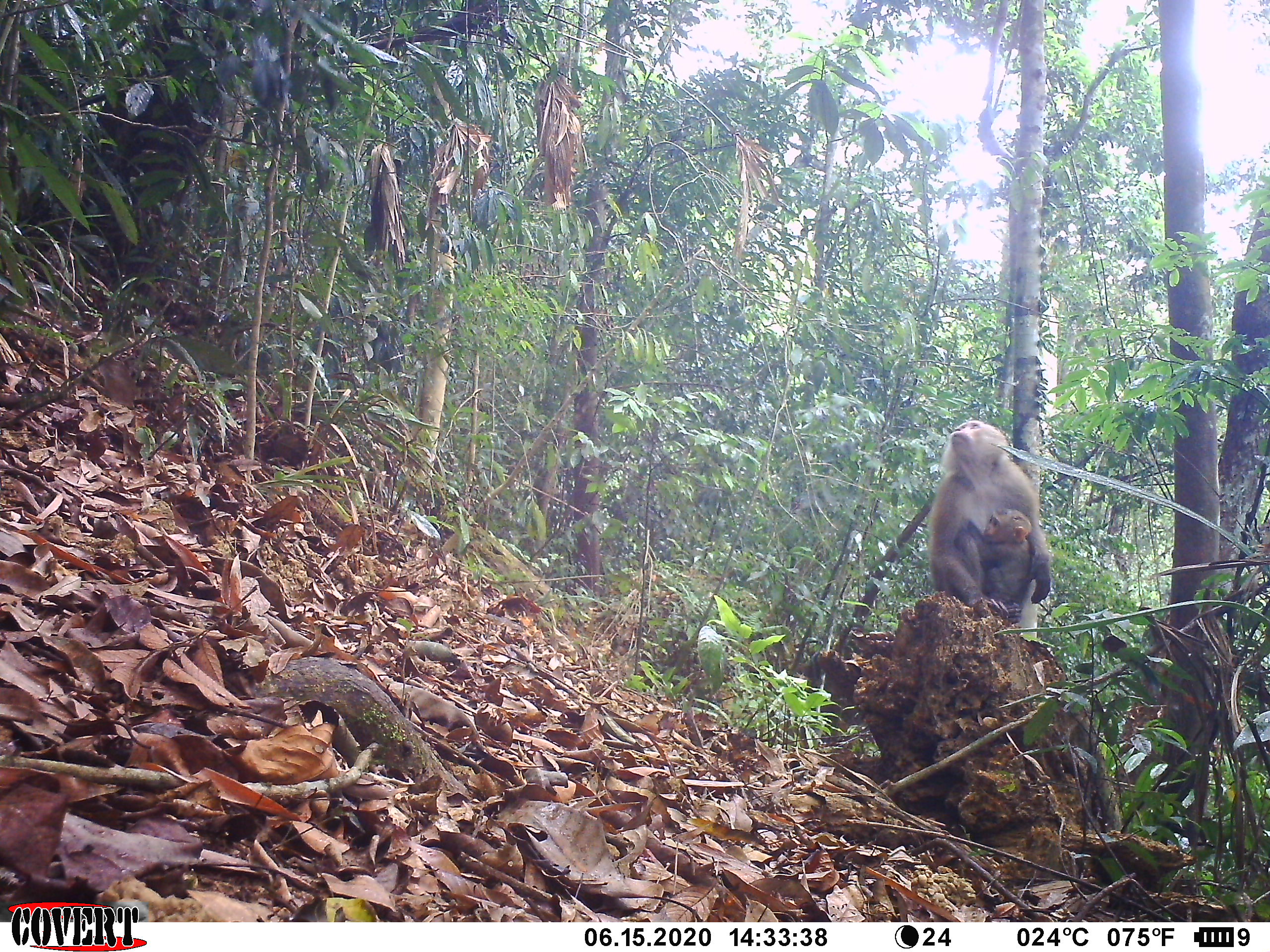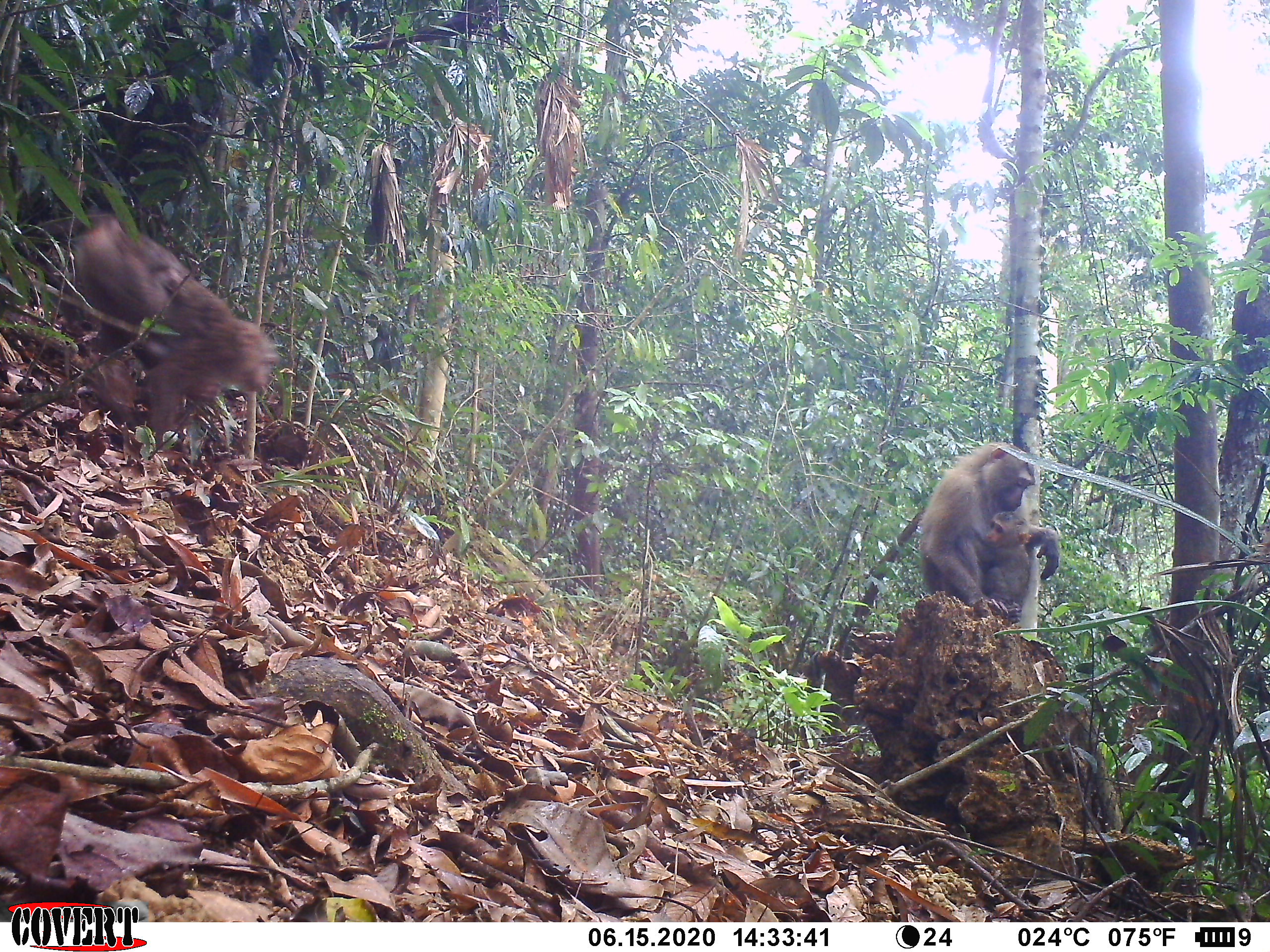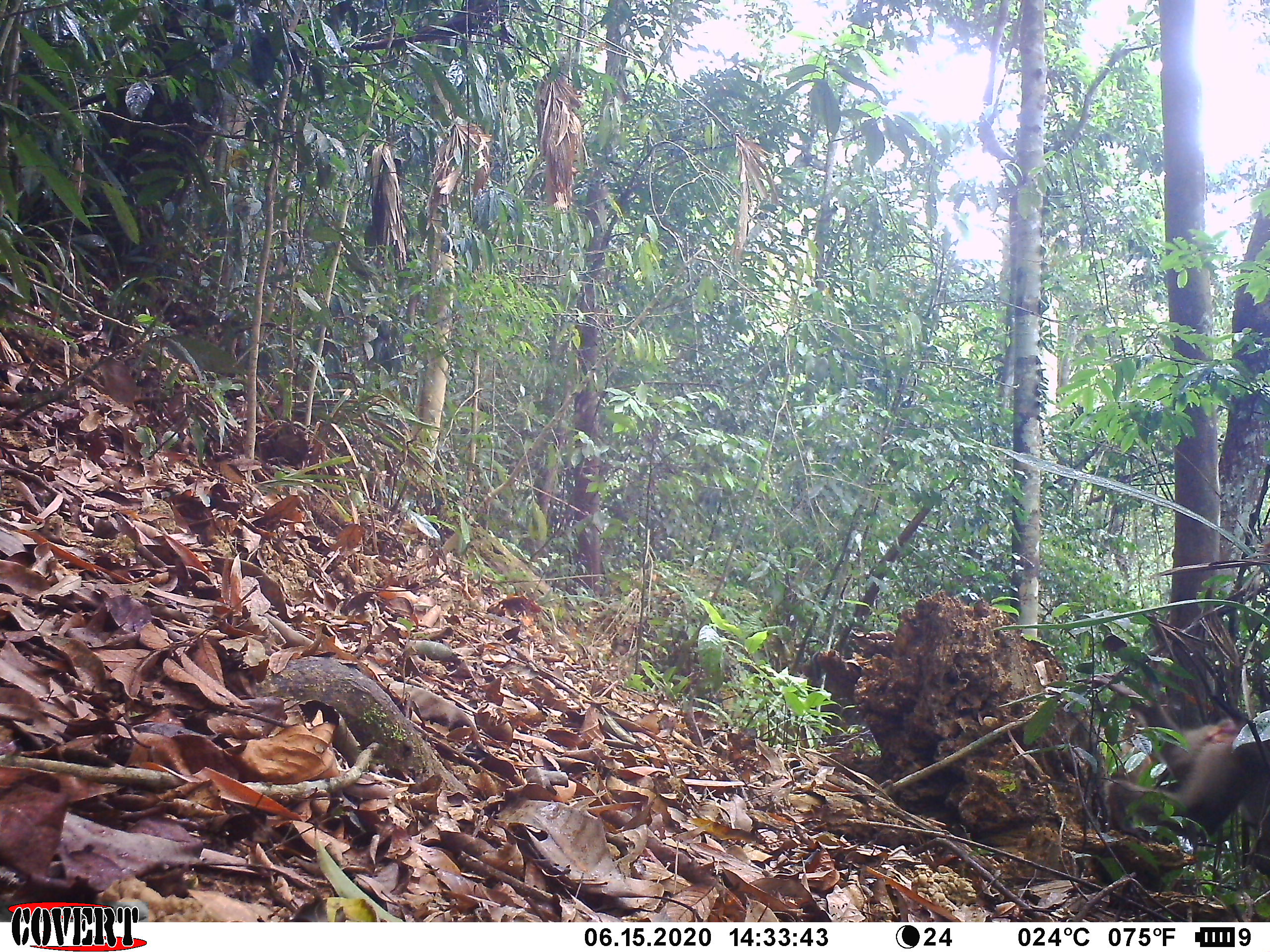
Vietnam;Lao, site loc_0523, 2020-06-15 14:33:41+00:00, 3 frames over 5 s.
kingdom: Animalia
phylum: Chordata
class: Mammalia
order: Primates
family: Cercopithecidae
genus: Macaca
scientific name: Macaca nemestrina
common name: pig-tailed macaque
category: pig tailed macaque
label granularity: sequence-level